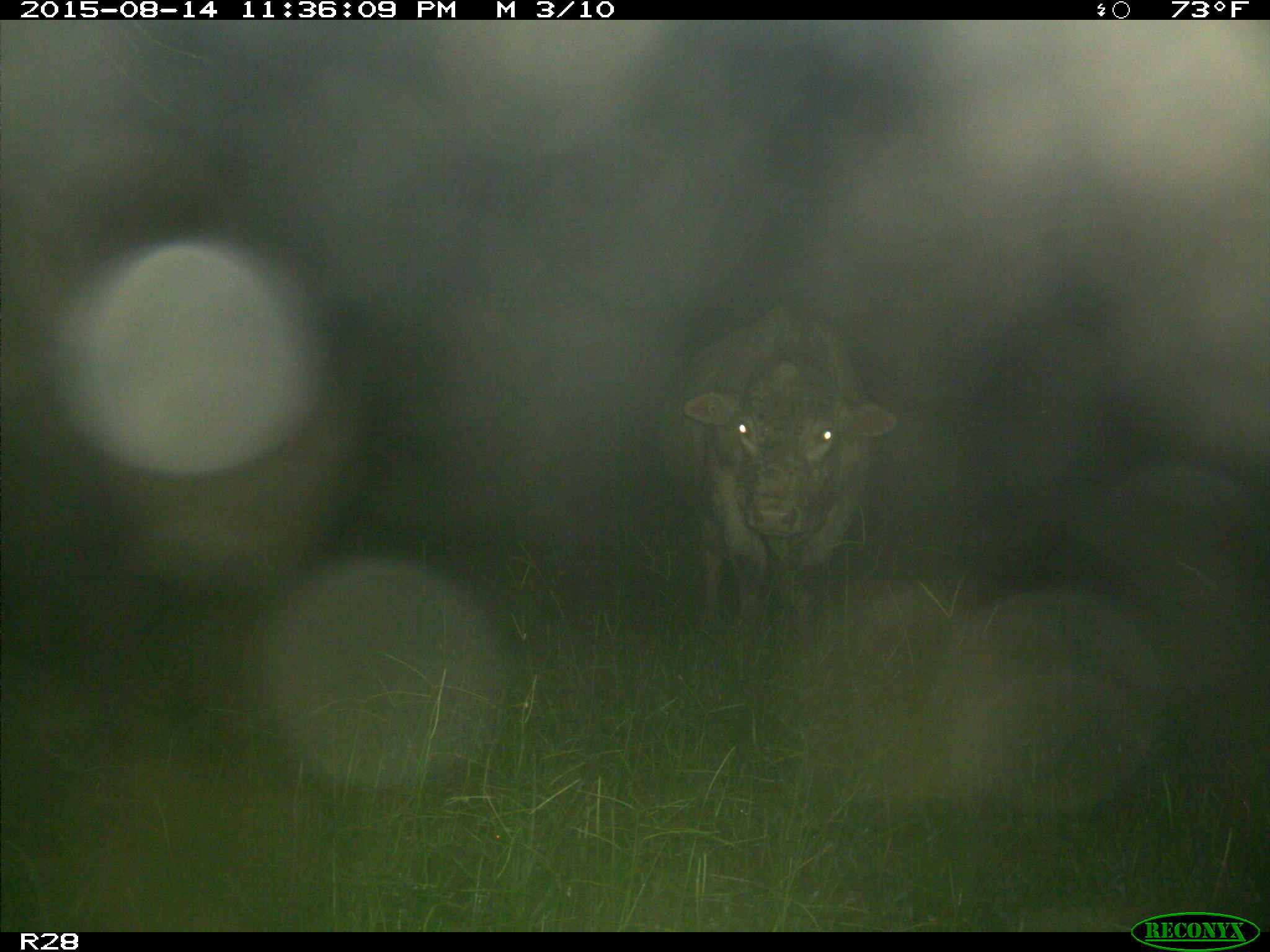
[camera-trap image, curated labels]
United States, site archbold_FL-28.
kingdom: Animalia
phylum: Chordata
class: Mammalia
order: Artiodactyla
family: Bovidae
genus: Bos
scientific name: Bos taurus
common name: domestic cow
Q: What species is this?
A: Bos taurus (domestic cow).